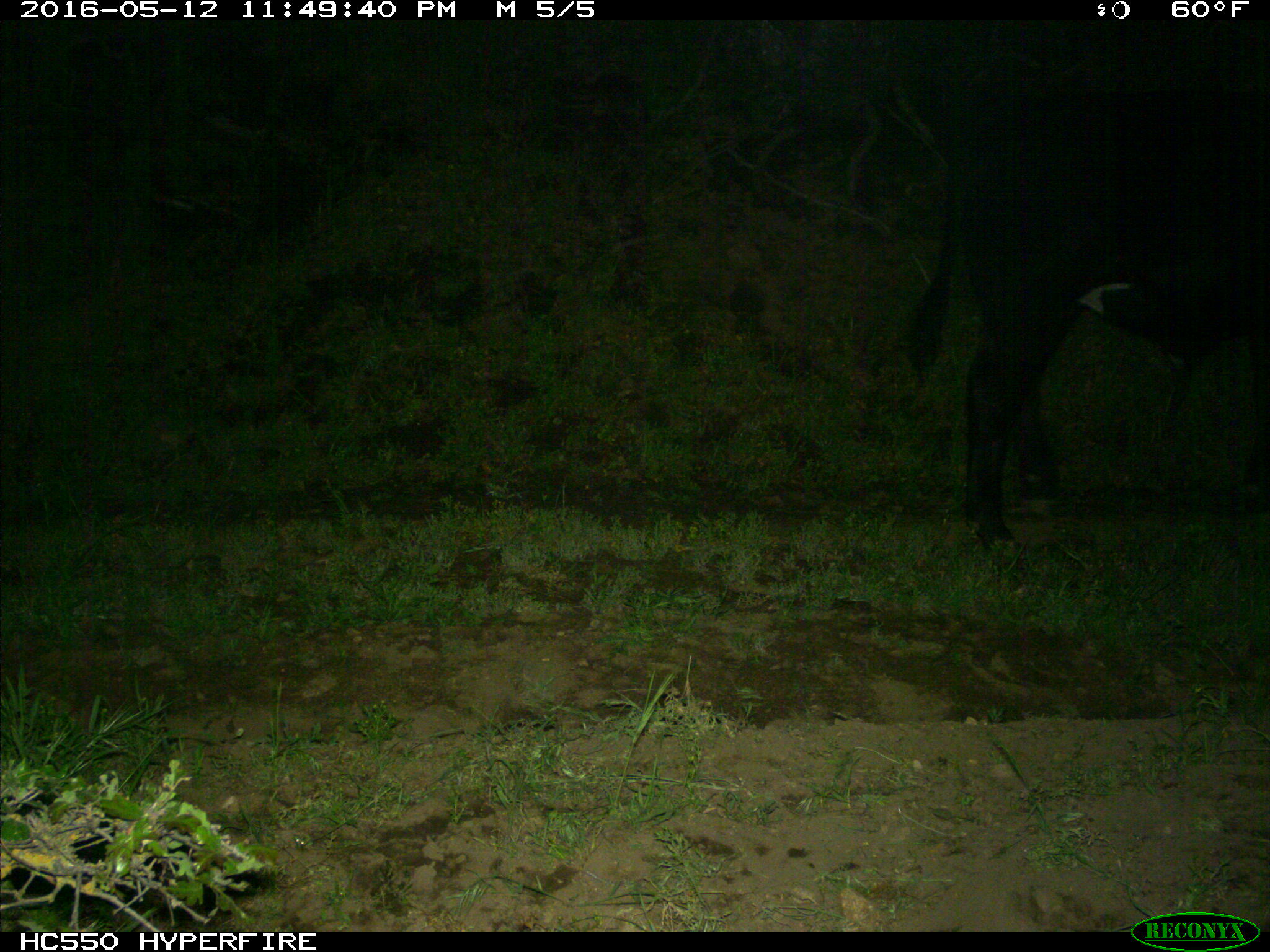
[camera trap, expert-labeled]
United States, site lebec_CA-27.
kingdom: Animalia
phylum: Chordata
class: Mammalia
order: Artiodactyla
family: Bovidae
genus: Bos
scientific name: Bos taurus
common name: domestic cow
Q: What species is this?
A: Bos taurus (domestic cow).